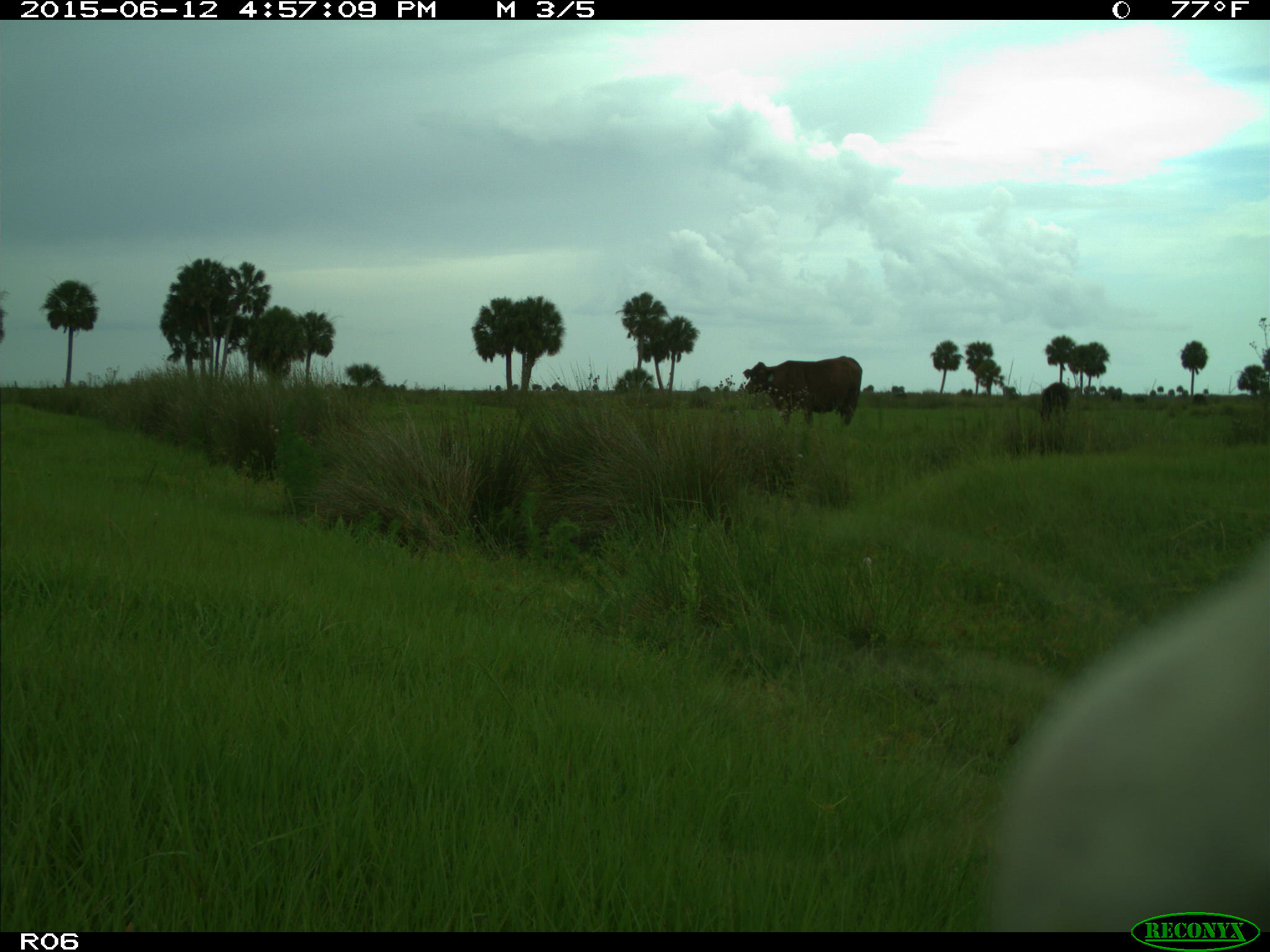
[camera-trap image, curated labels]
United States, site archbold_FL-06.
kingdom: Animalia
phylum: Chordata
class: Mammalia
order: Artiodactyla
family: Bovidae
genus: Bos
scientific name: Bos taurus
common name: domestic cow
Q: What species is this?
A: Bos taurus (domestic cow).